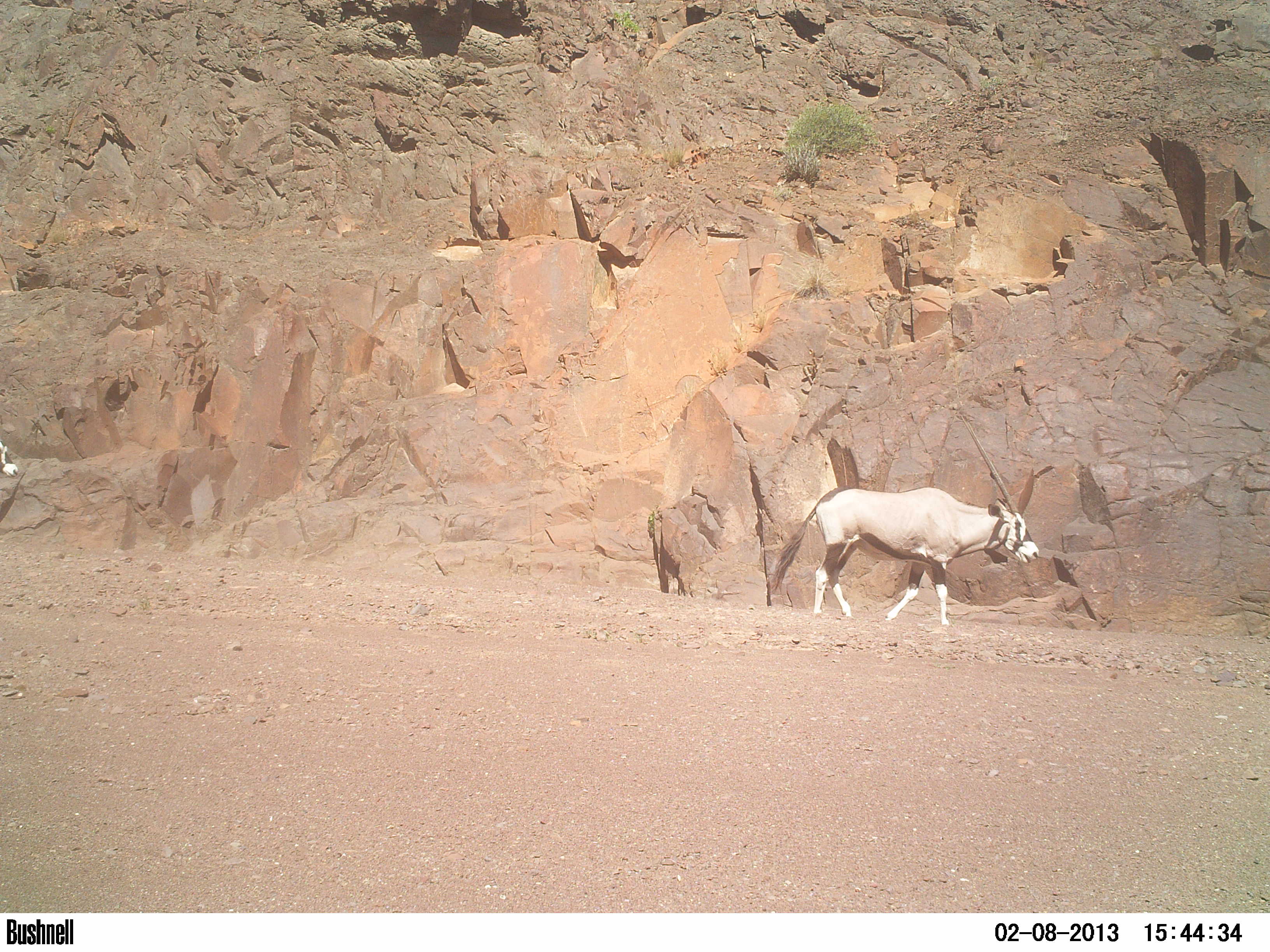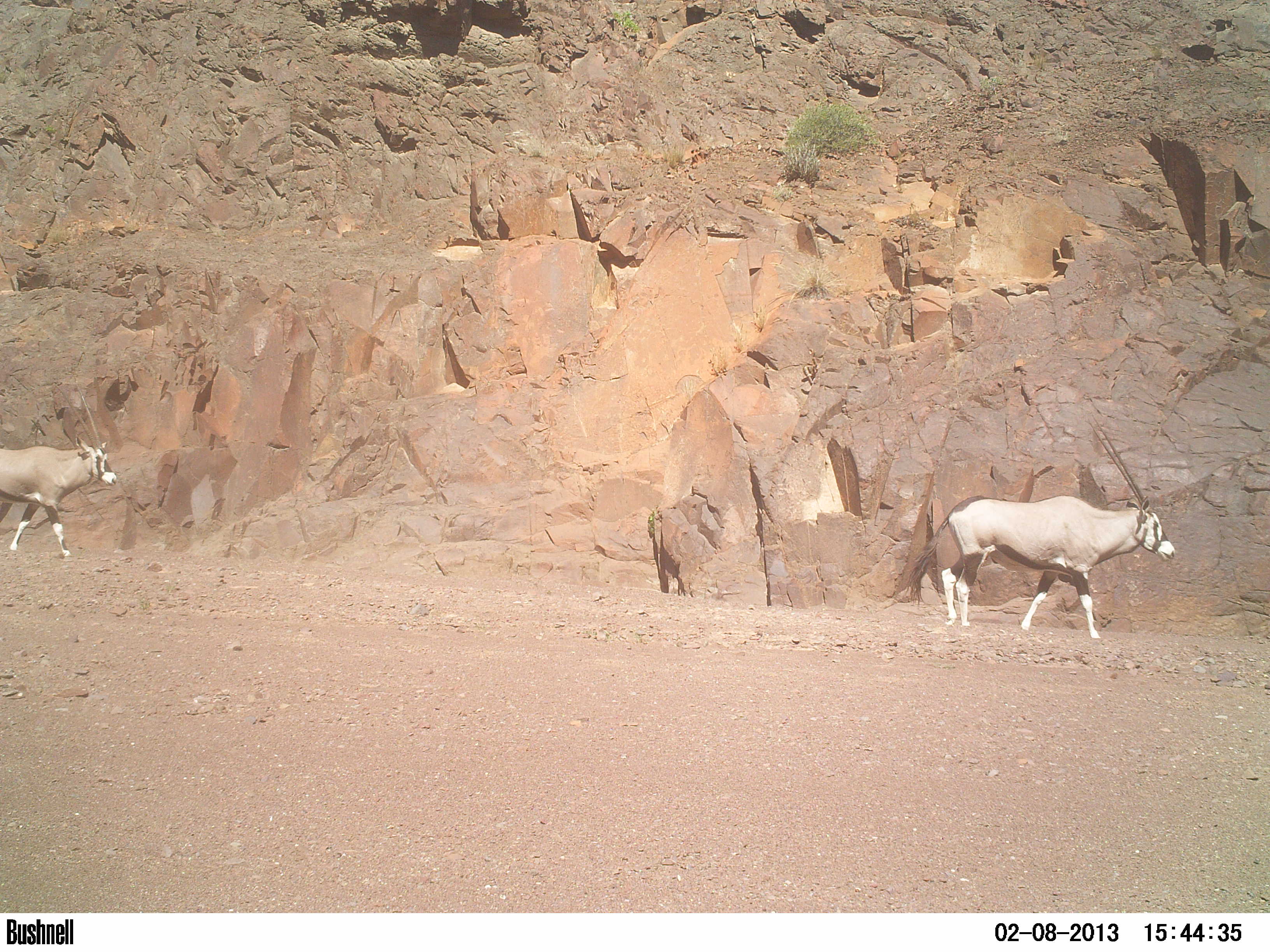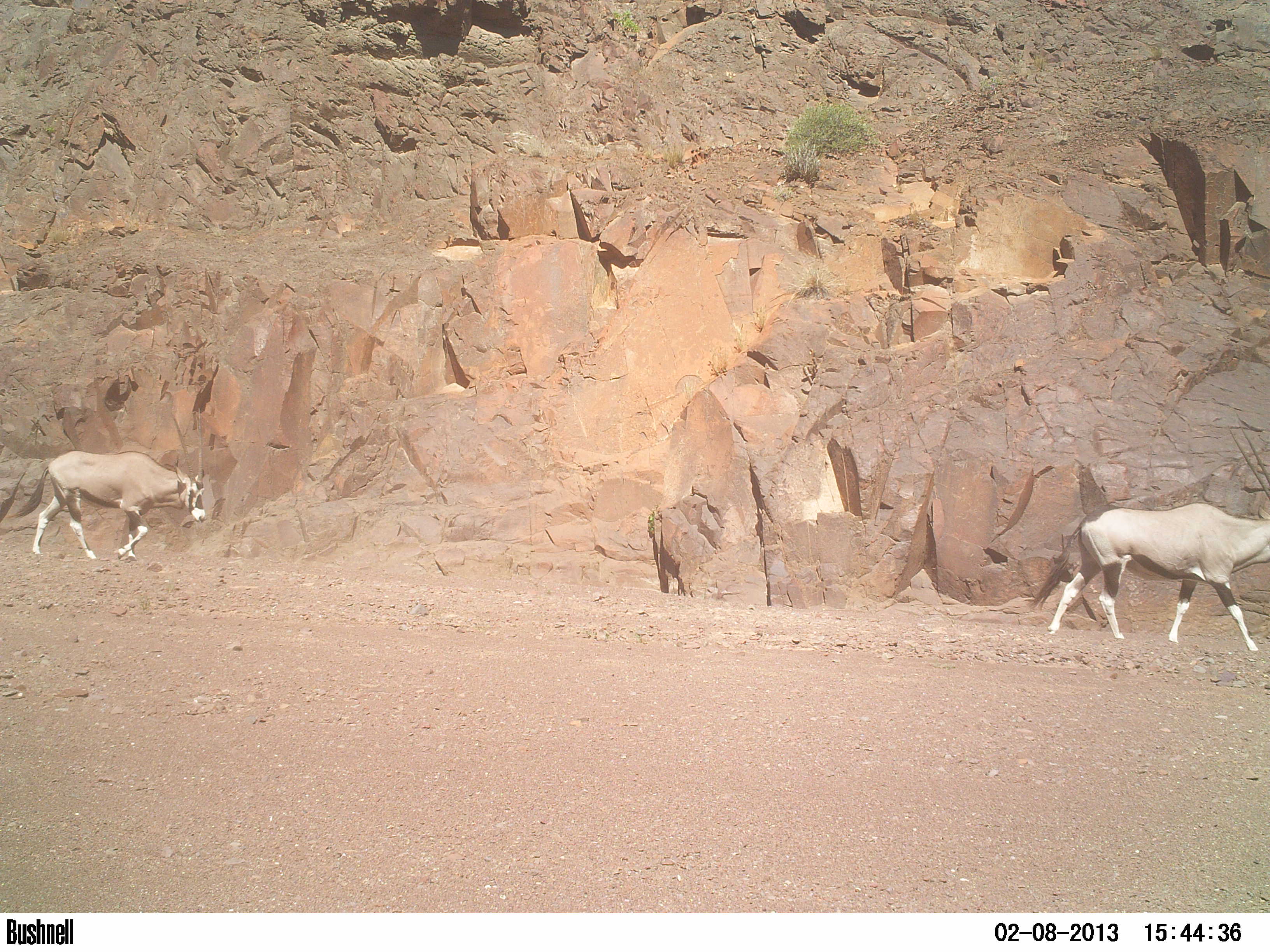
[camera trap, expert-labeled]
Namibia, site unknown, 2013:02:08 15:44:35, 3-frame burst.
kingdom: Animalia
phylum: Chordata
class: Mammalia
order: Artiodactyla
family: Bovidae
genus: Oryx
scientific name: Oryx gazella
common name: gemsbok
Oryx gazella (gemsbok).